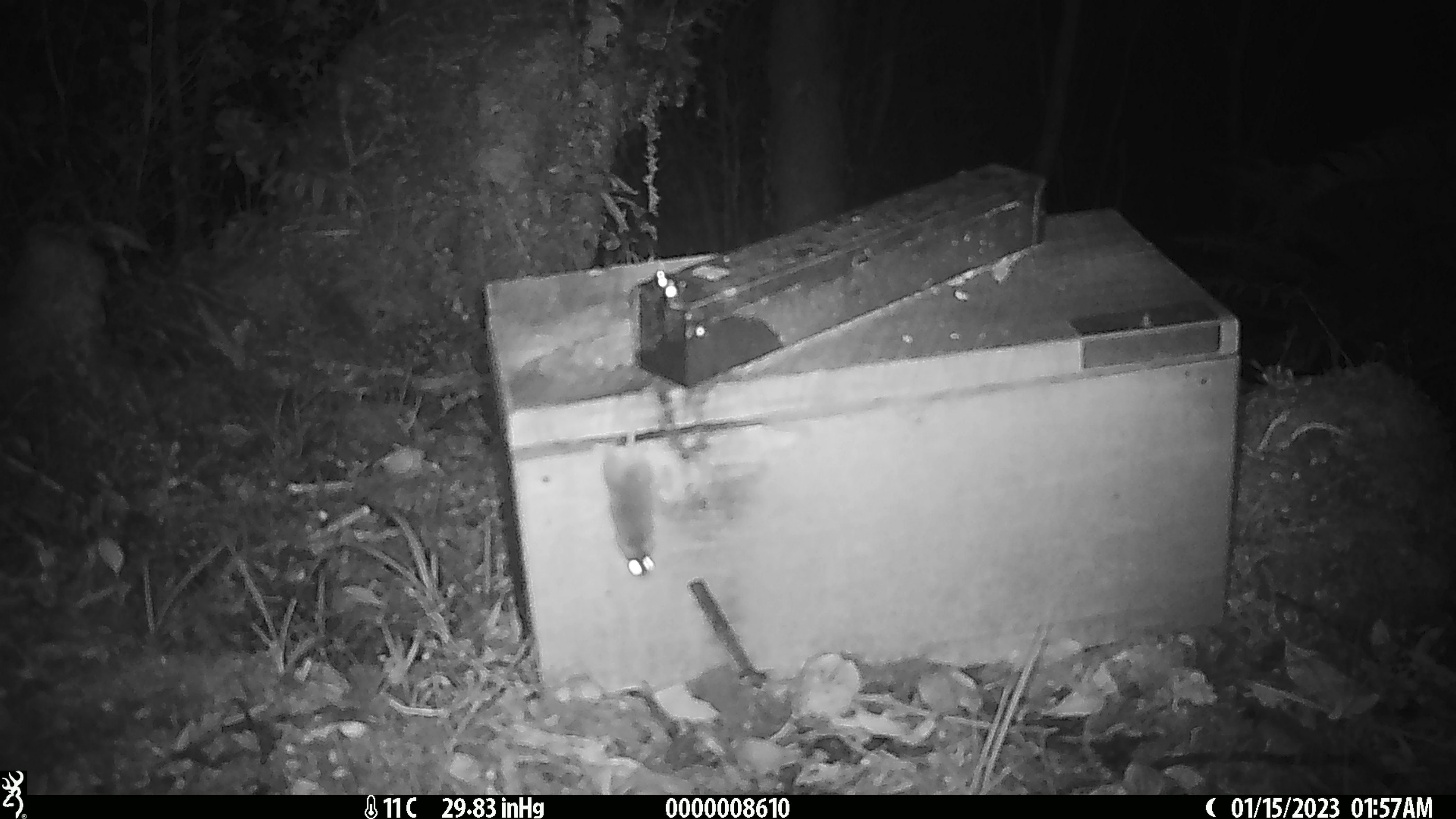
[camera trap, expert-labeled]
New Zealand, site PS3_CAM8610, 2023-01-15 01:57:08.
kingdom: Animalia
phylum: Chordata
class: Mammalia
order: Rodentia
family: Muridae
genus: Mus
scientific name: Mus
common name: mouse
Mouse (Mus).